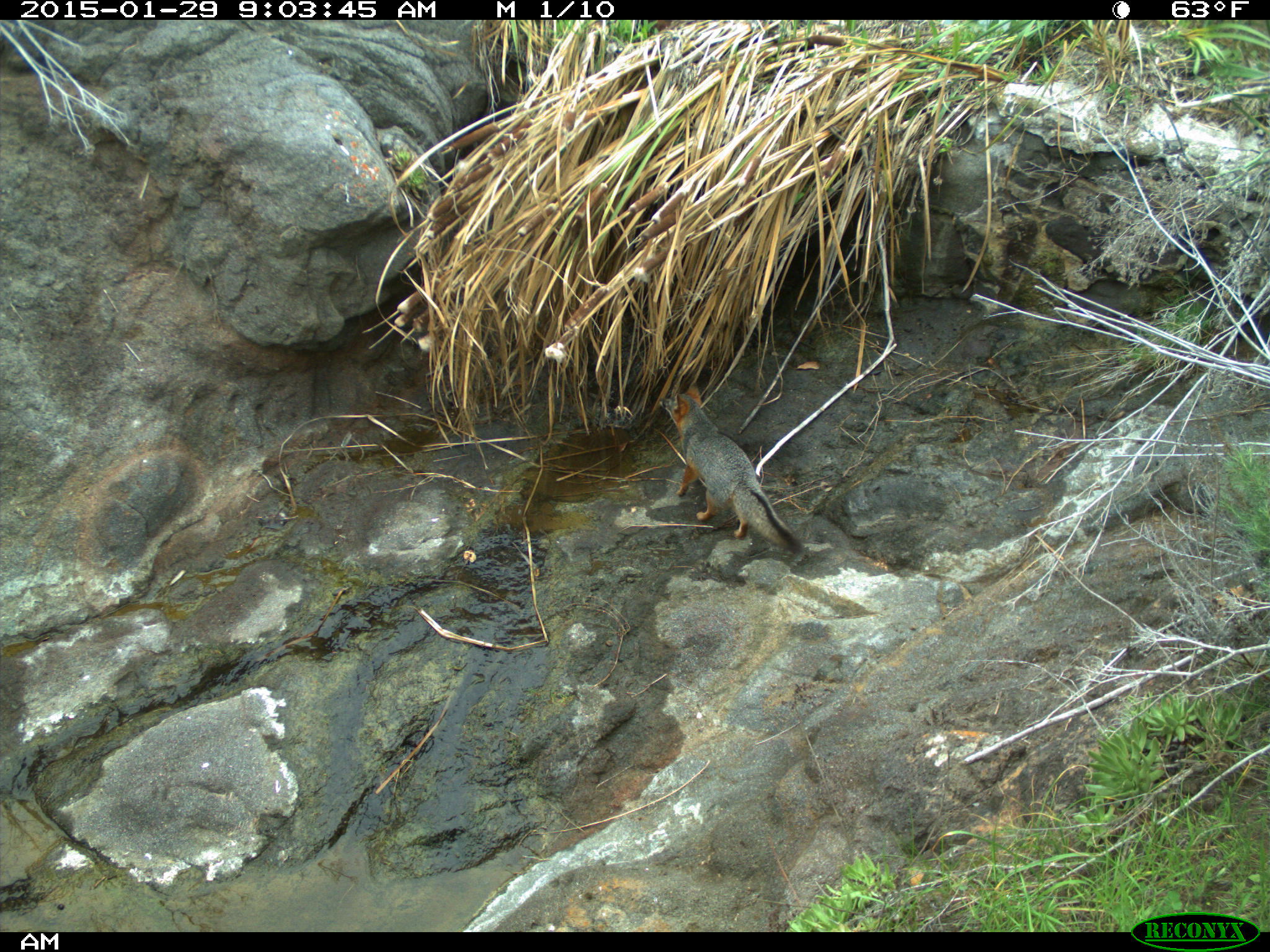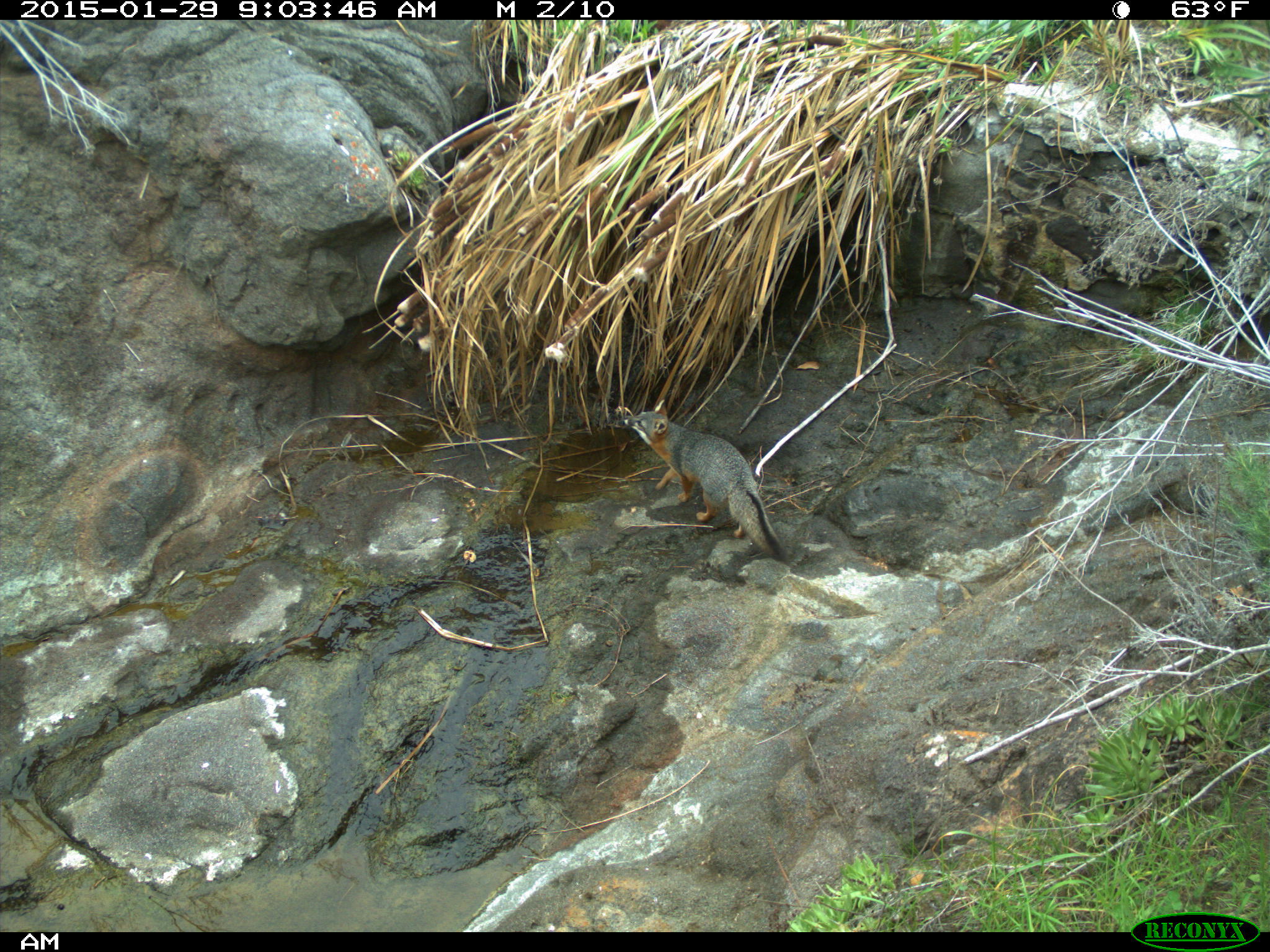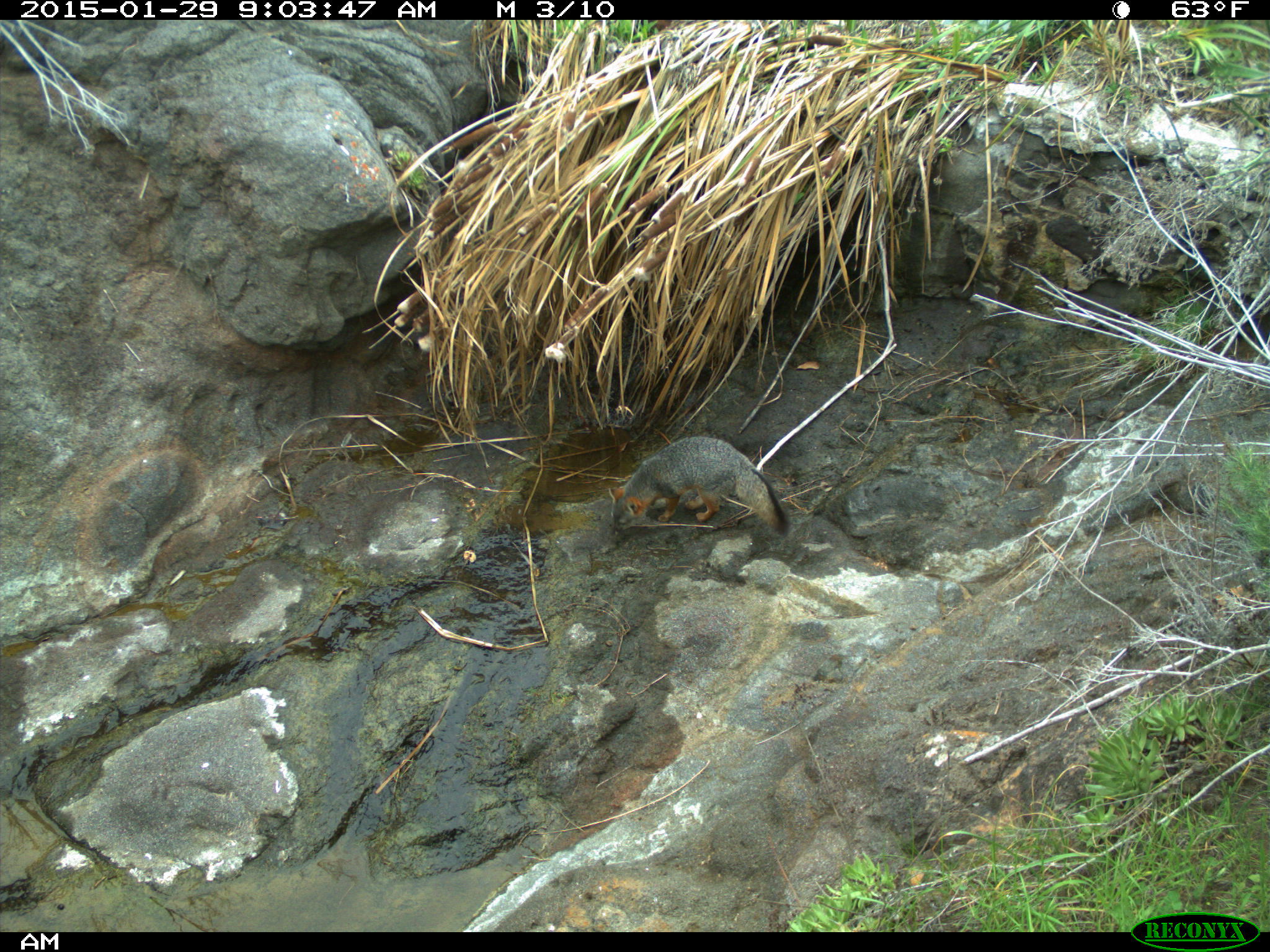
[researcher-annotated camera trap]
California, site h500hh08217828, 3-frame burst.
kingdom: Animalia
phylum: Chordata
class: Mammalia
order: Carnivora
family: Canidae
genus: Urocyon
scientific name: Urocyon littoralis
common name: island fox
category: fox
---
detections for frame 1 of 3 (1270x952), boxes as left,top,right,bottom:
fox: 659,381,803,554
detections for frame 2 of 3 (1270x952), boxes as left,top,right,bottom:
fox: 623,398,789,570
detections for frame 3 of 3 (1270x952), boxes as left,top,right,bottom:
fox: 607,434,791,539